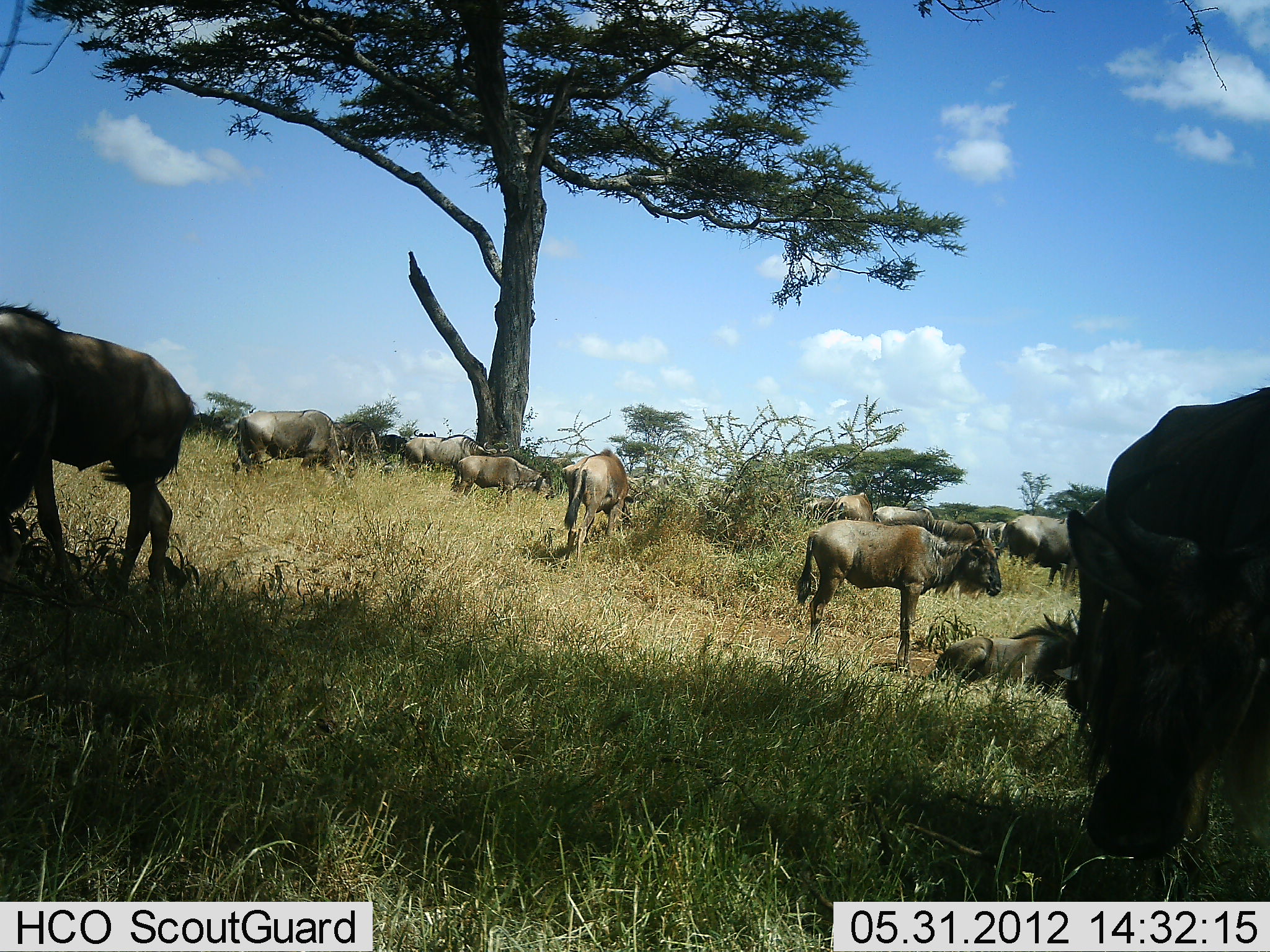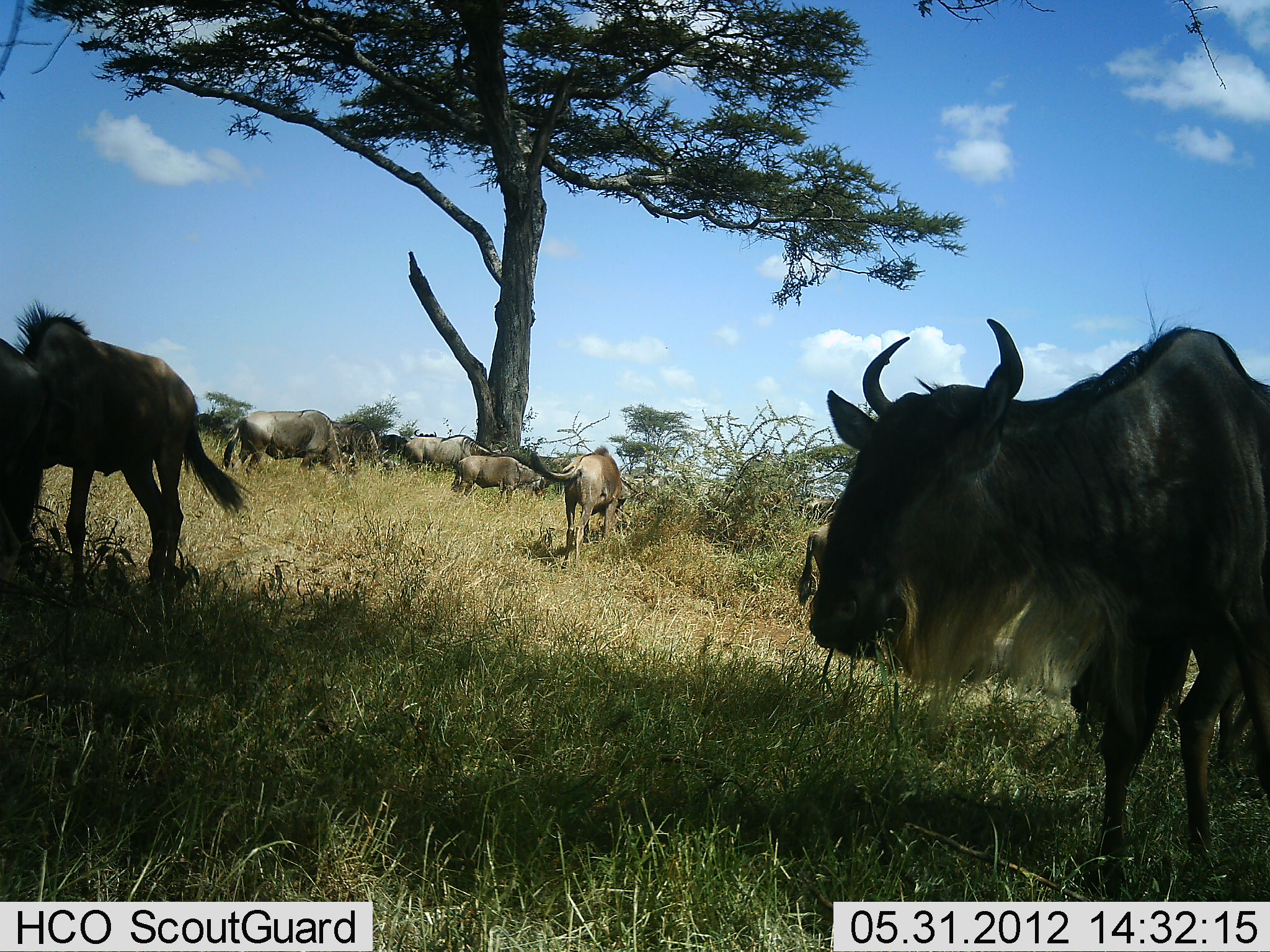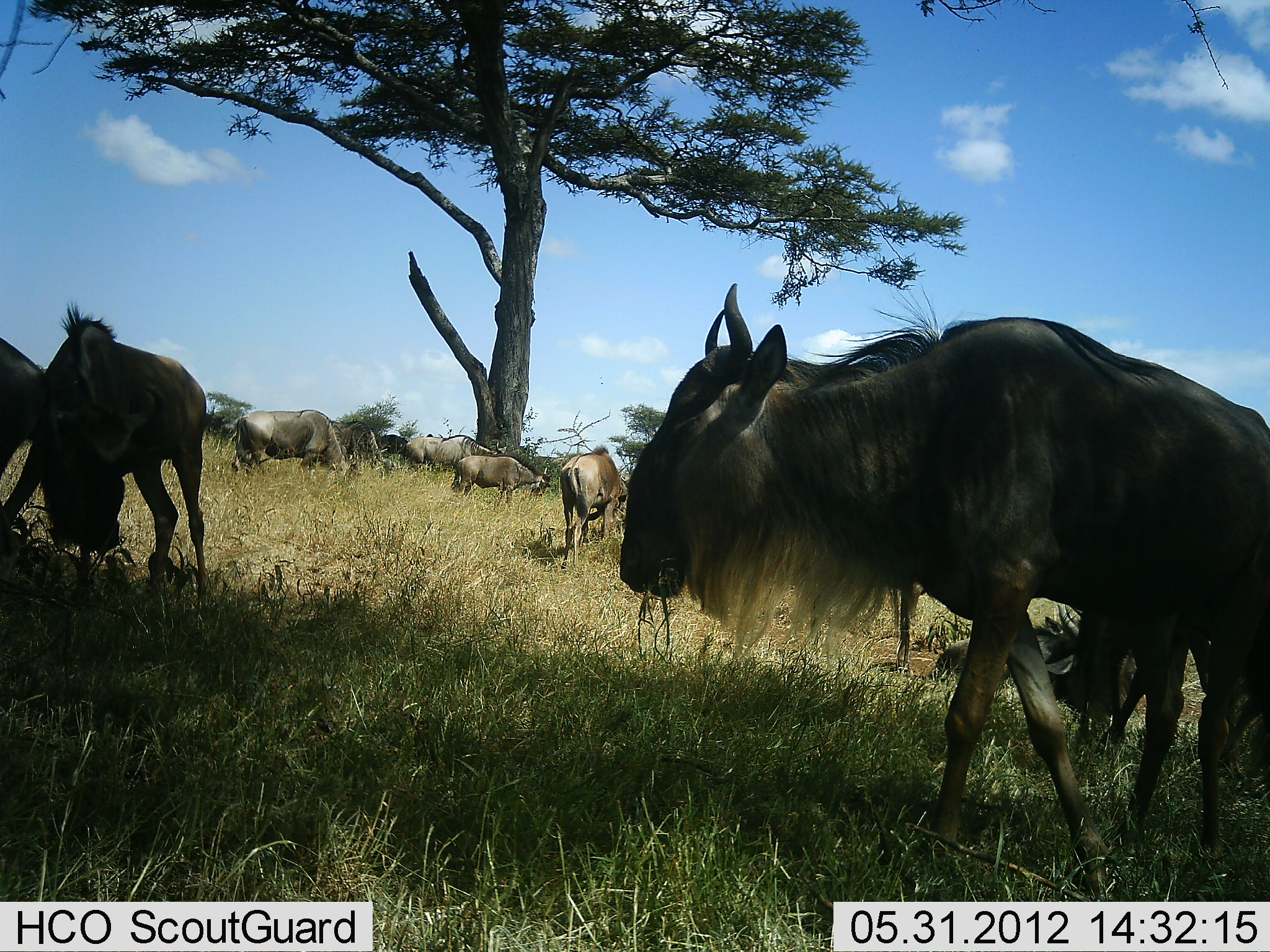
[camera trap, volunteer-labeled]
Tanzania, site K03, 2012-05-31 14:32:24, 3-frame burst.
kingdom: Animalia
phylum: Chordata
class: Mammalia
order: Artiodactyla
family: Bovidae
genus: Connochaetes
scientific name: Connochaetes taurinus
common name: blue wildebeest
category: wildebeest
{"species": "wildebeest (blue wildebeest) (Connochaetes taurinus)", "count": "11-50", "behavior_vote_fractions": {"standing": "50%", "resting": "40%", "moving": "30%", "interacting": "10%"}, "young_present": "10%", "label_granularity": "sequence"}